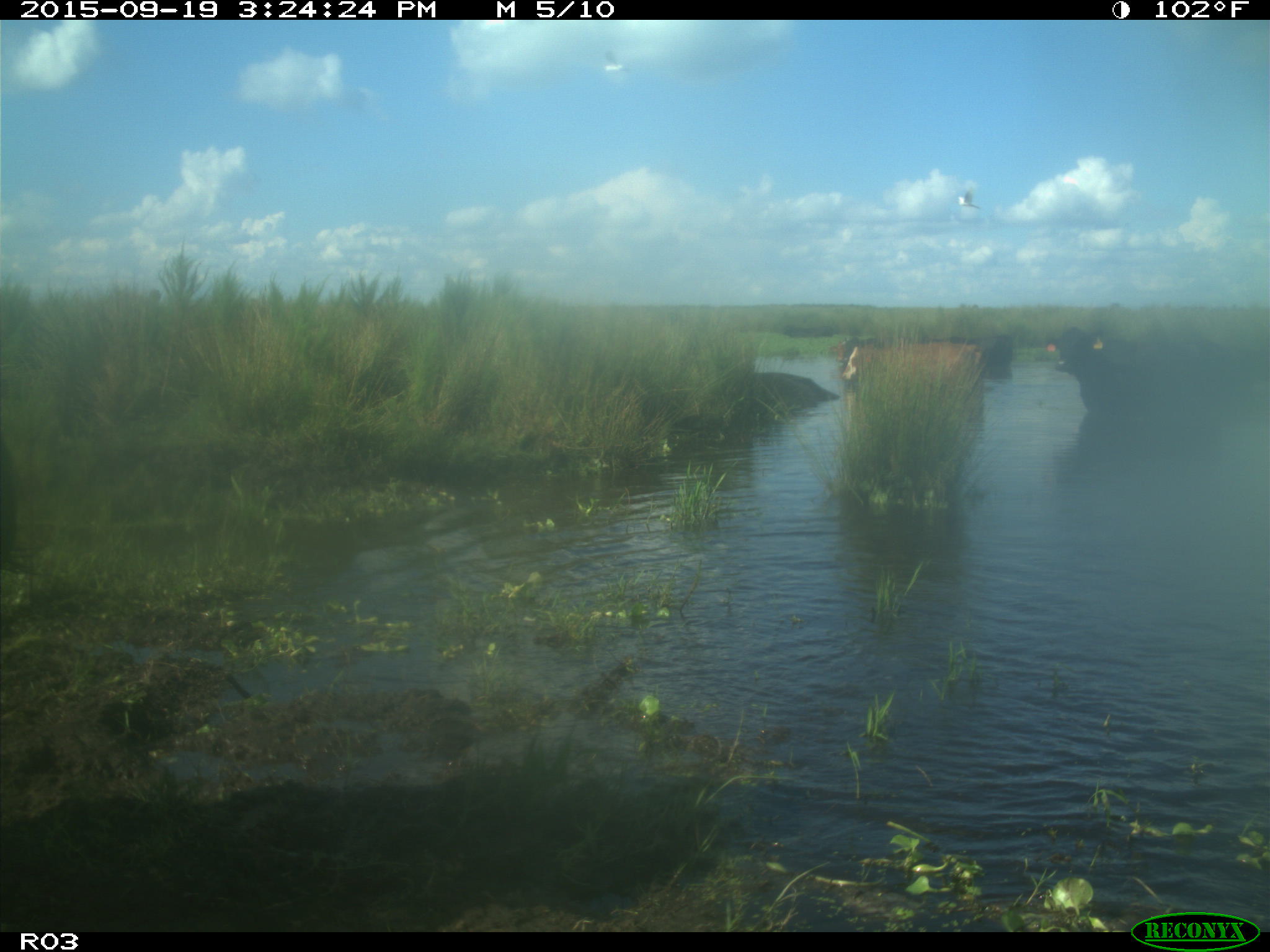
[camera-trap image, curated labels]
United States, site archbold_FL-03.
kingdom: Animalia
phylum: Chordata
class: Mammalia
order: Artiodactyla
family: Bovidae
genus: Bos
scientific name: Bos taurus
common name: domestic cow